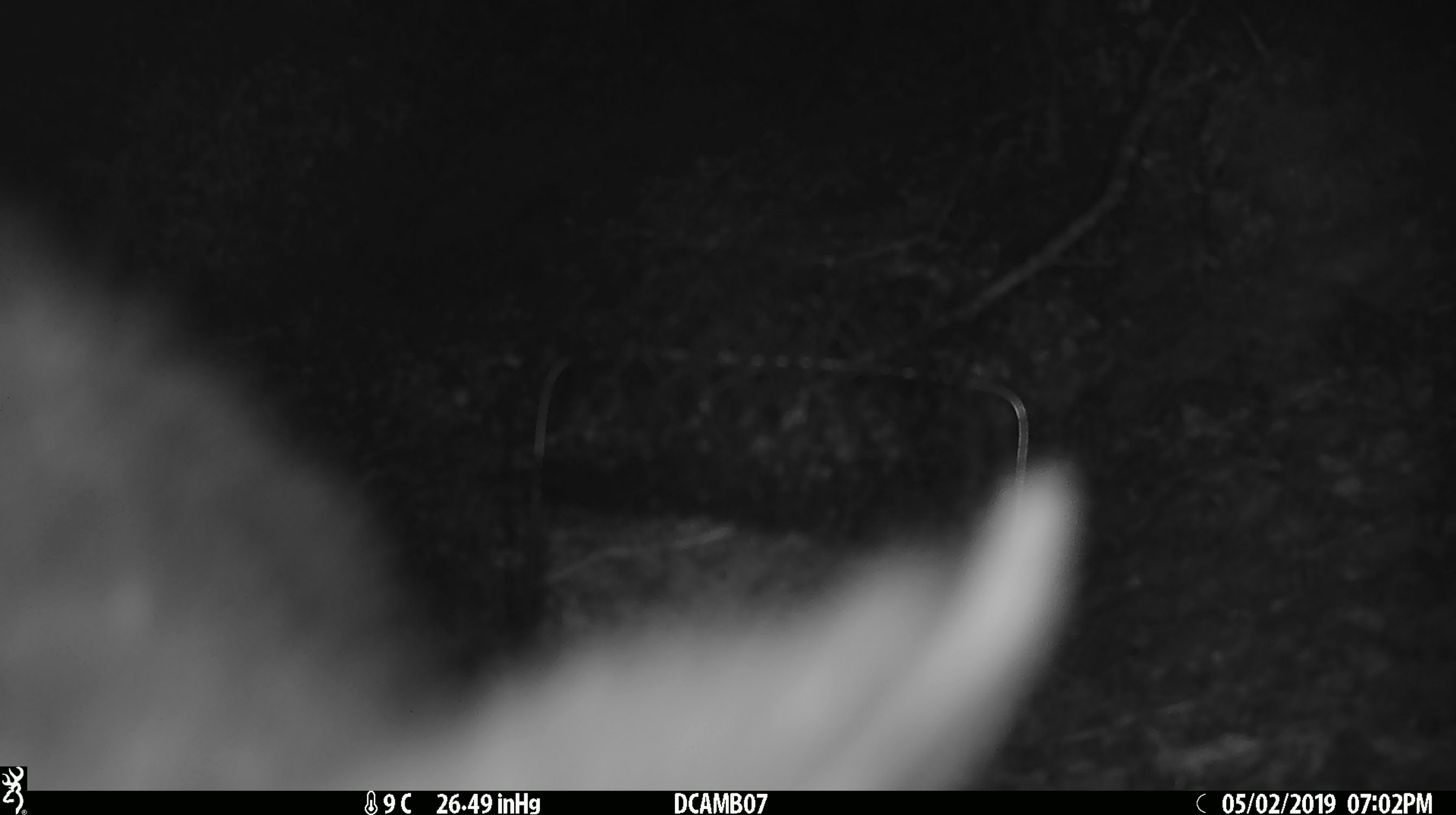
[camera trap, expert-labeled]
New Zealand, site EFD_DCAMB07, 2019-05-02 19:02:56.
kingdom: Animalia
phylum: Chordata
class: Mammalia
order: Diprotodontia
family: Phalangeridae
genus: Trichosurus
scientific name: Trichosurus vulpecula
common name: common brushtail possum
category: possum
Possum (common brushtail possum) (Trichosurus vulpecula).